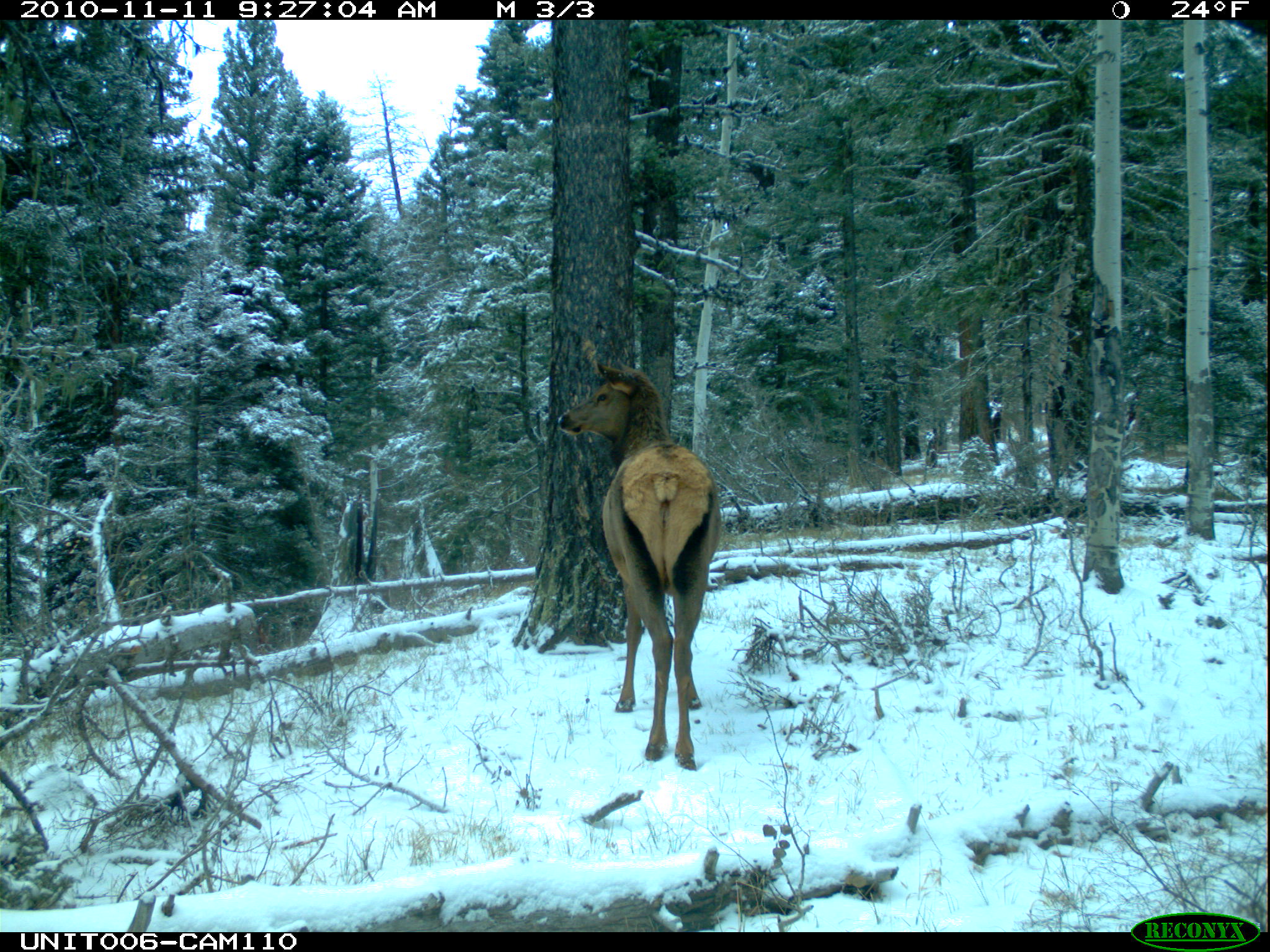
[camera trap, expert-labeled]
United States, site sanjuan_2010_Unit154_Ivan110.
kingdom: Animalia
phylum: Chordata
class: Mammalia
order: Artiodactyla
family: Cervidae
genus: Cervus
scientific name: Cervus elaphus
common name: red deer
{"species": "Cervus elaphus (red deer)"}